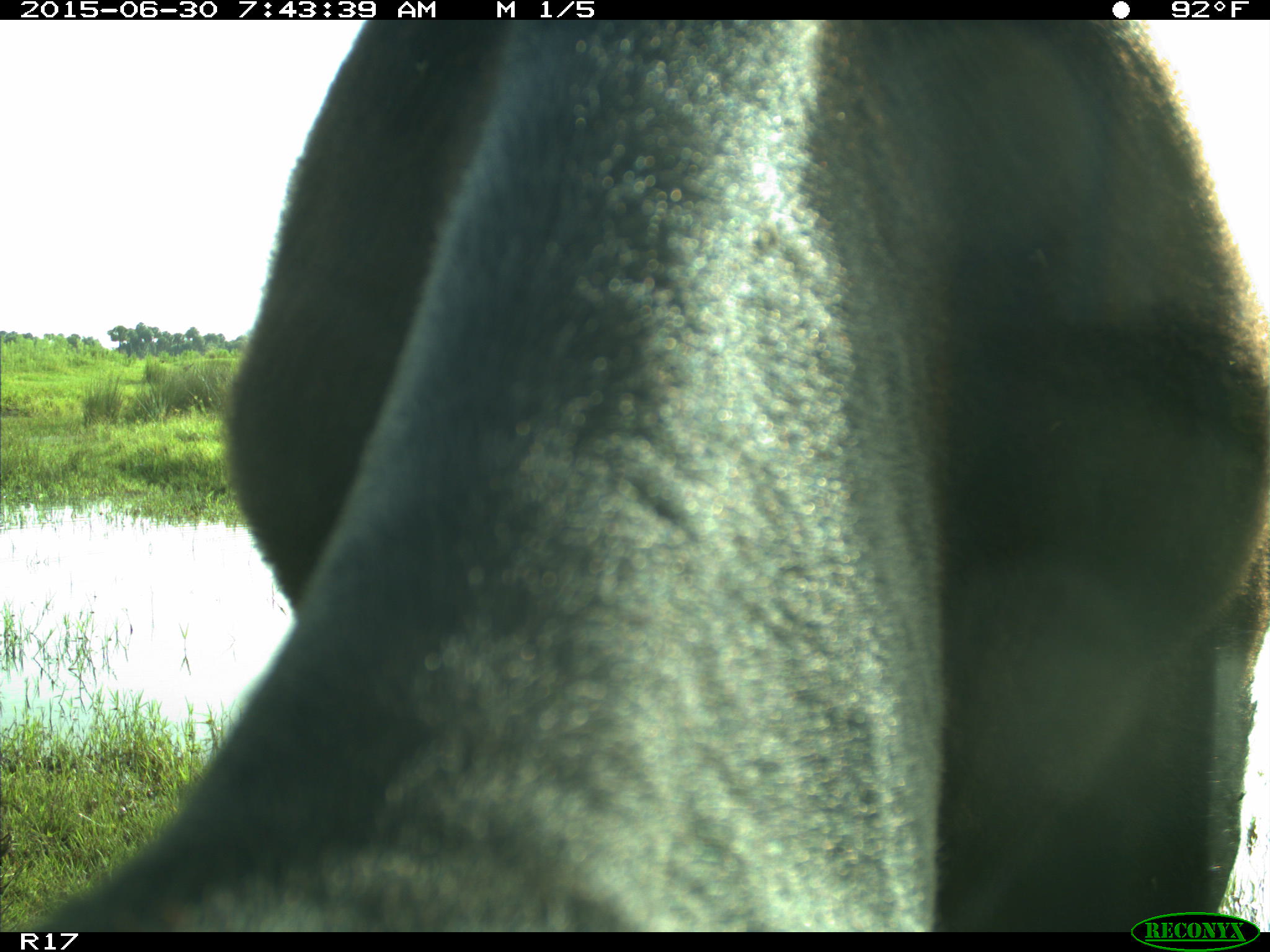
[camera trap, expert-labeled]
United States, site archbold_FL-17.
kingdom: Animalia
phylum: Chordata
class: Mammalia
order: Artiodactyla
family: Bovidae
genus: Bos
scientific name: Bos taurus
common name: domestic cow